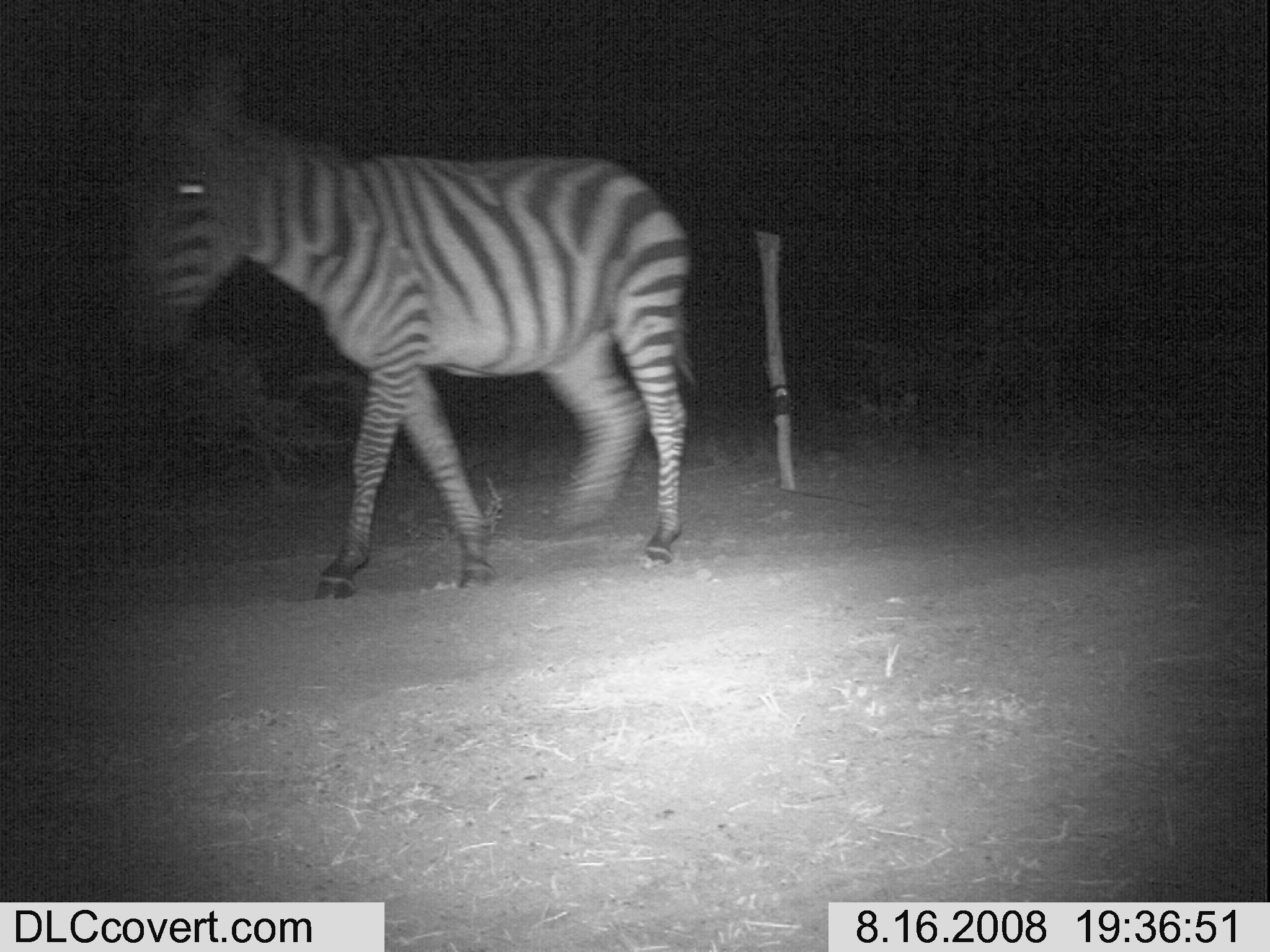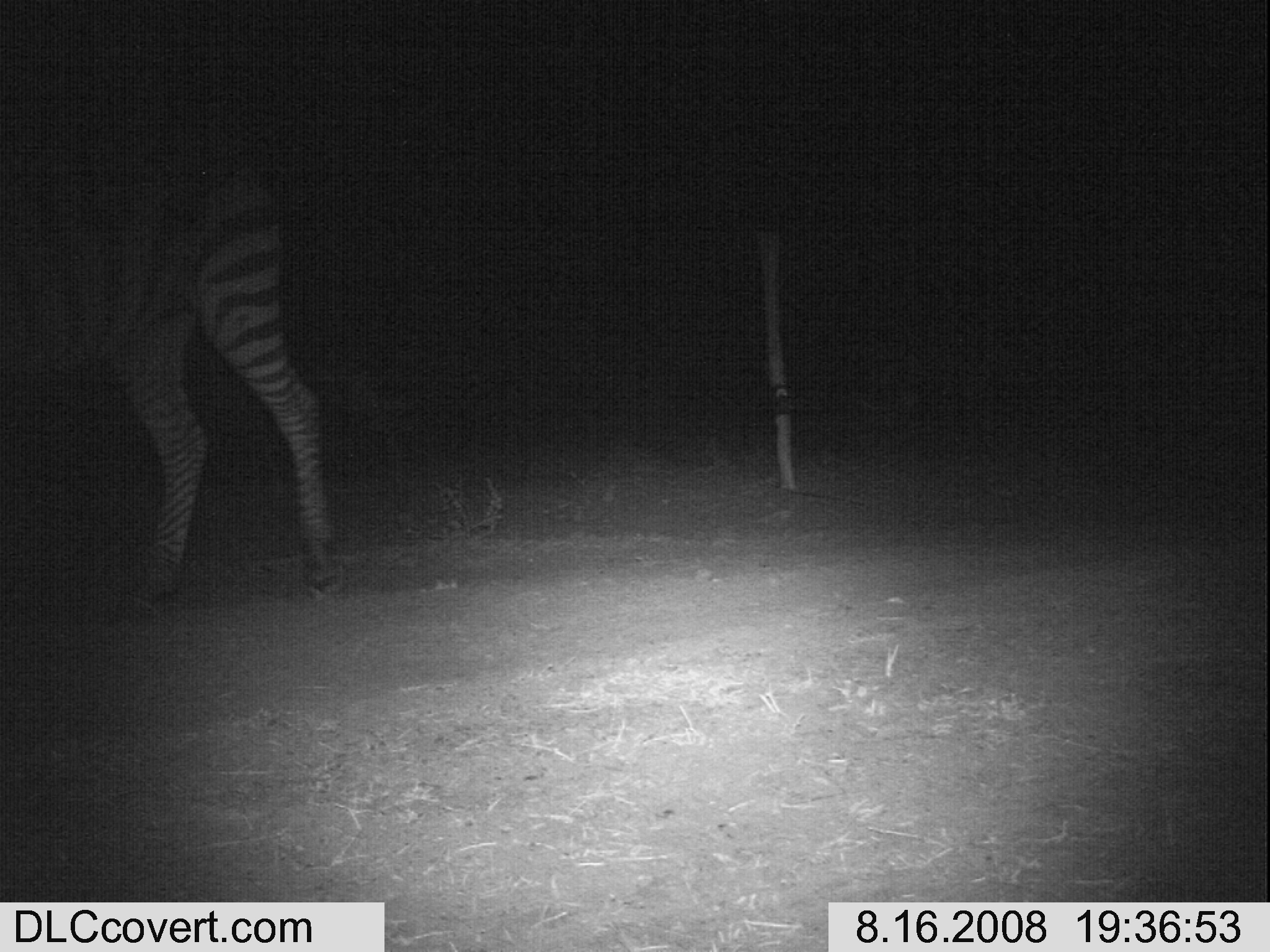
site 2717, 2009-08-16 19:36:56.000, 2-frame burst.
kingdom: Animalia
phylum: Chordata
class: Mammalia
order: Perissodactyla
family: Equidae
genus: Equus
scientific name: Equus quagga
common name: plains zebra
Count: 1.